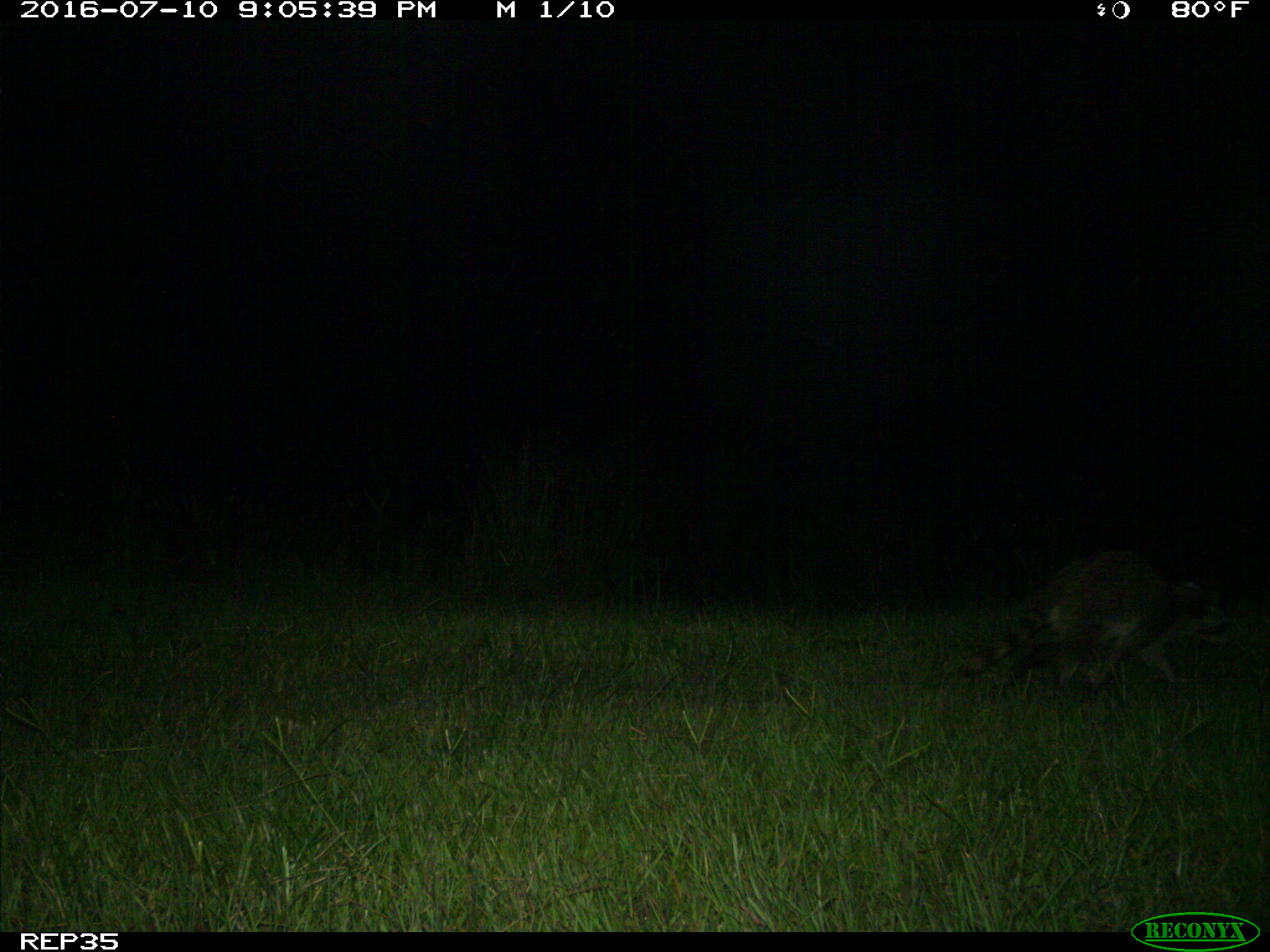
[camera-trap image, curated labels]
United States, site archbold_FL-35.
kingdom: Animalia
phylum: Chordata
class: Mammalia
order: Carnivora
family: Procyonidae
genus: Procyon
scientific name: Procyon lotor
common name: common raccoon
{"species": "Procyon lotor (common raccoon)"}